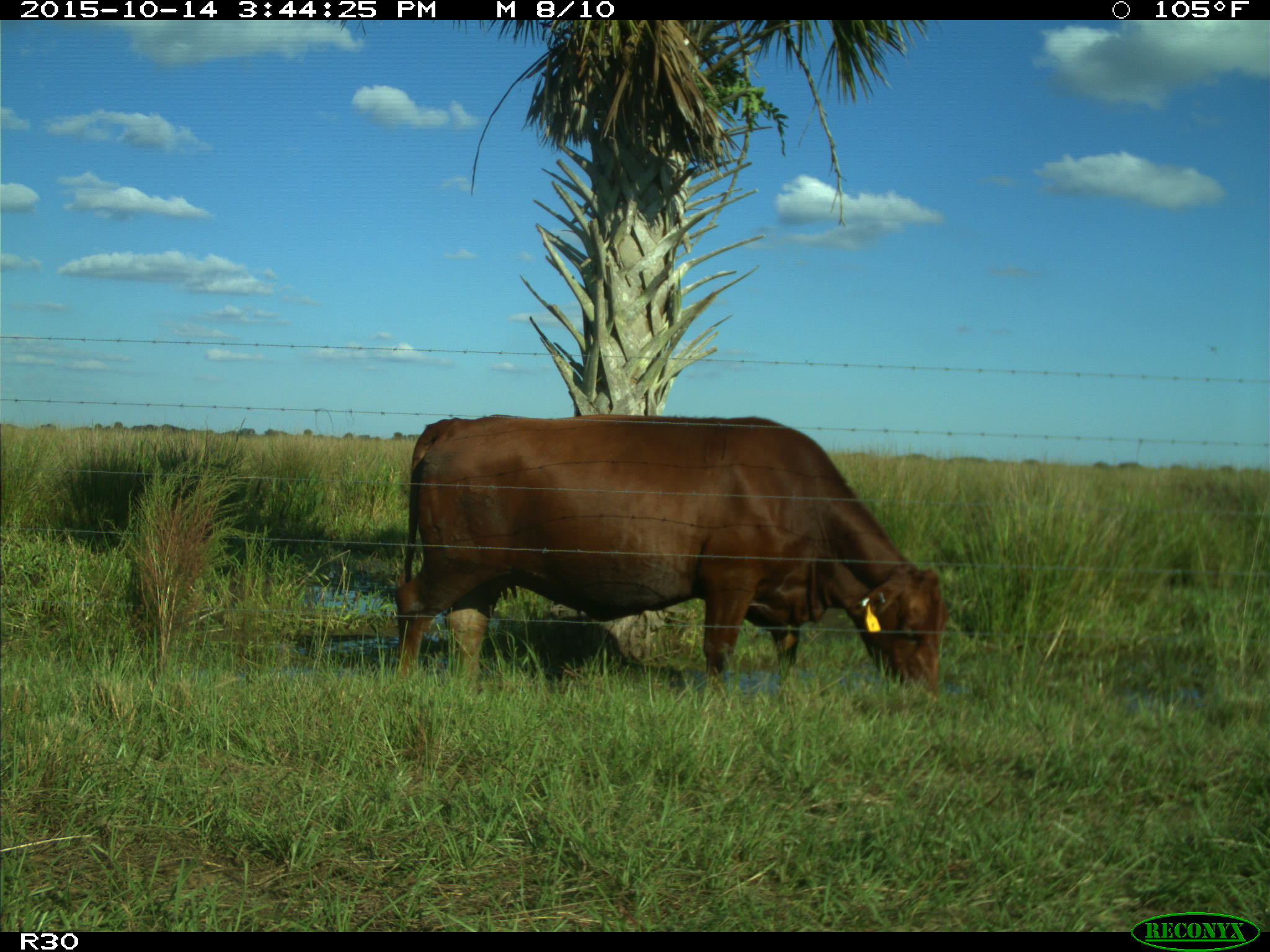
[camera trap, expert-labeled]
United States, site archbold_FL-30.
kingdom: Animalia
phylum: Chordata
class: Mammalia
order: Artiodactyla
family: Bovidae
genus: Bos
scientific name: Bos taurus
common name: domestic cow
Bos taurus (domestic cow).